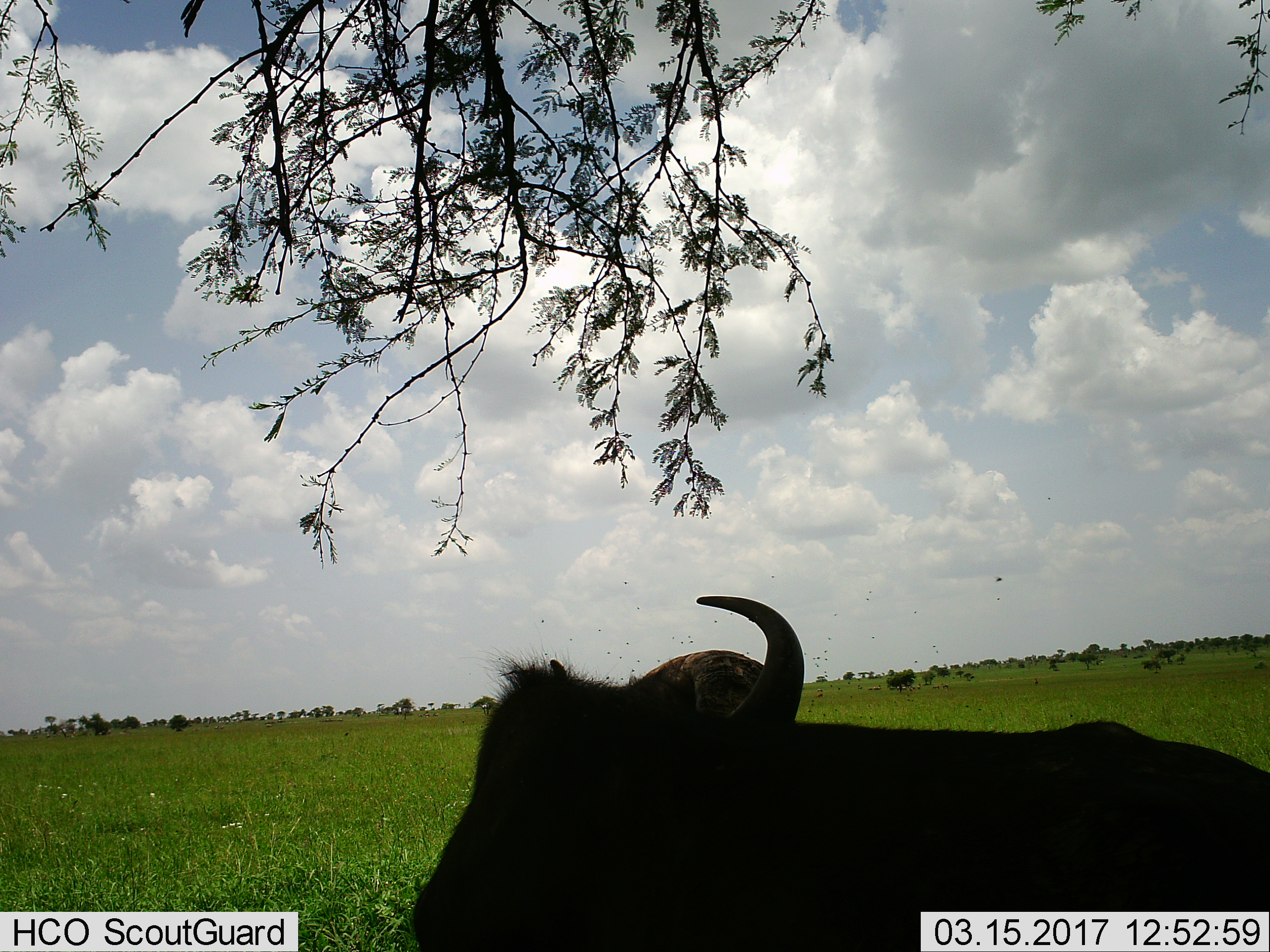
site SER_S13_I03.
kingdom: Animalia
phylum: Chordata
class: Mammalia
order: Artiodactyla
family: Bovidae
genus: Connochaetes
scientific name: Connochaetes taurinus taurinus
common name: blue wildebeest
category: wildebeestblue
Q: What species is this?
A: Wildebeestblue (blue wildebeest) (Connochaetes taurinus taurinus).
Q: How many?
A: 1.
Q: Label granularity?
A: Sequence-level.